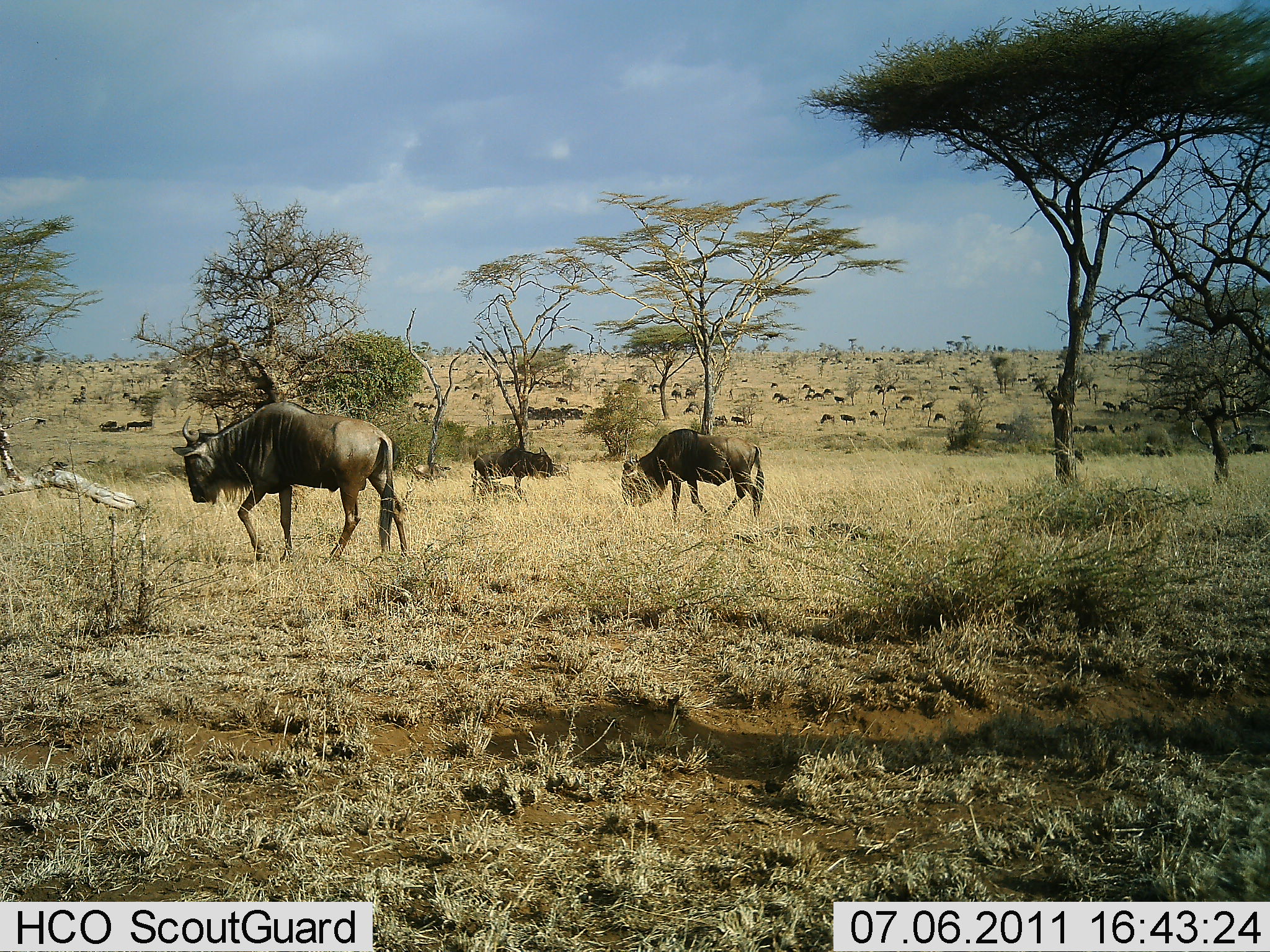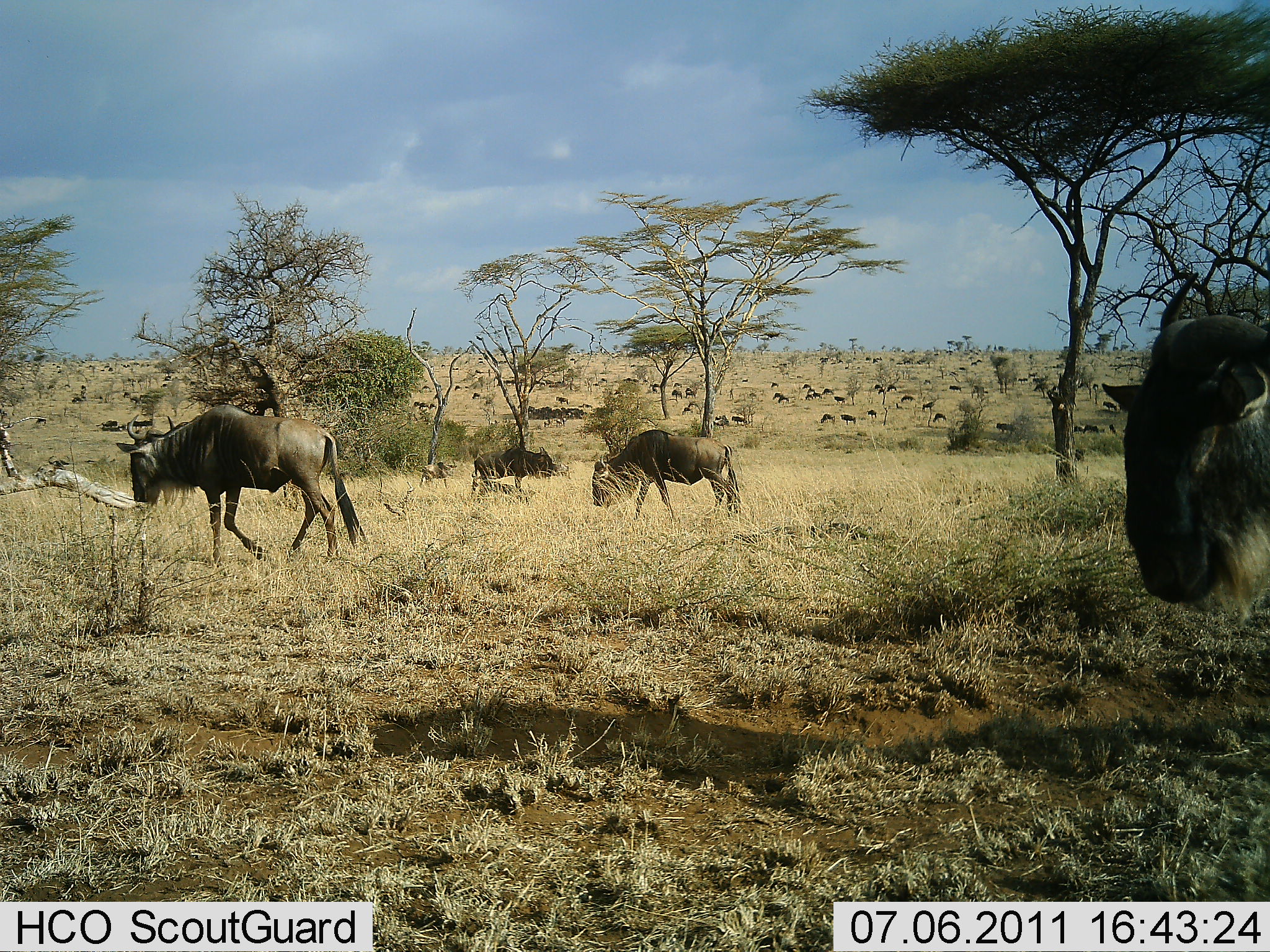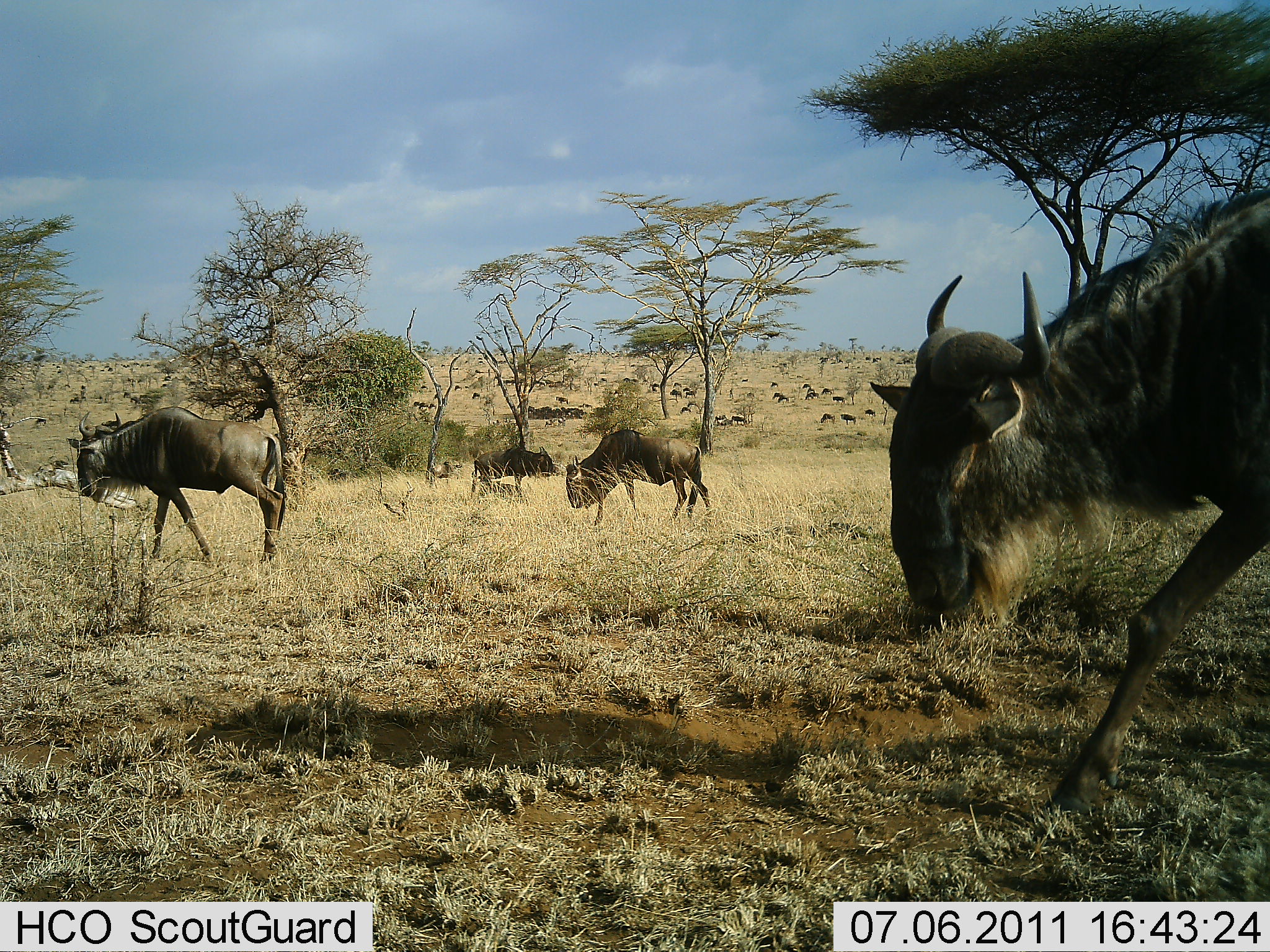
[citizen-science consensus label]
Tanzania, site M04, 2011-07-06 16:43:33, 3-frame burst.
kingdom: Animalia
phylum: Chordata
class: Mammalia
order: Artiodactyla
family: Bovidae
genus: Connochaetes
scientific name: Connochaetes taurinus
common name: blue wildebeest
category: wildebeest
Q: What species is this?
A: Wildebeest (blue wildebeest) (Connochaetes taurinus).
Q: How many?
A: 11-50.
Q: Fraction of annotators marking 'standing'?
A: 20%.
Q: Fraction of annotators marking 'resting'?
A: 0%.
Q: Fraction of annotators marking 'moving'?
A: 90%.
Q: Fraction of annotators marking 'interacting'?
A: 0%.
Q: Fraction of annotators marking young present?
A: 0%.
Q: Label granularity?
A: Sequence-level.